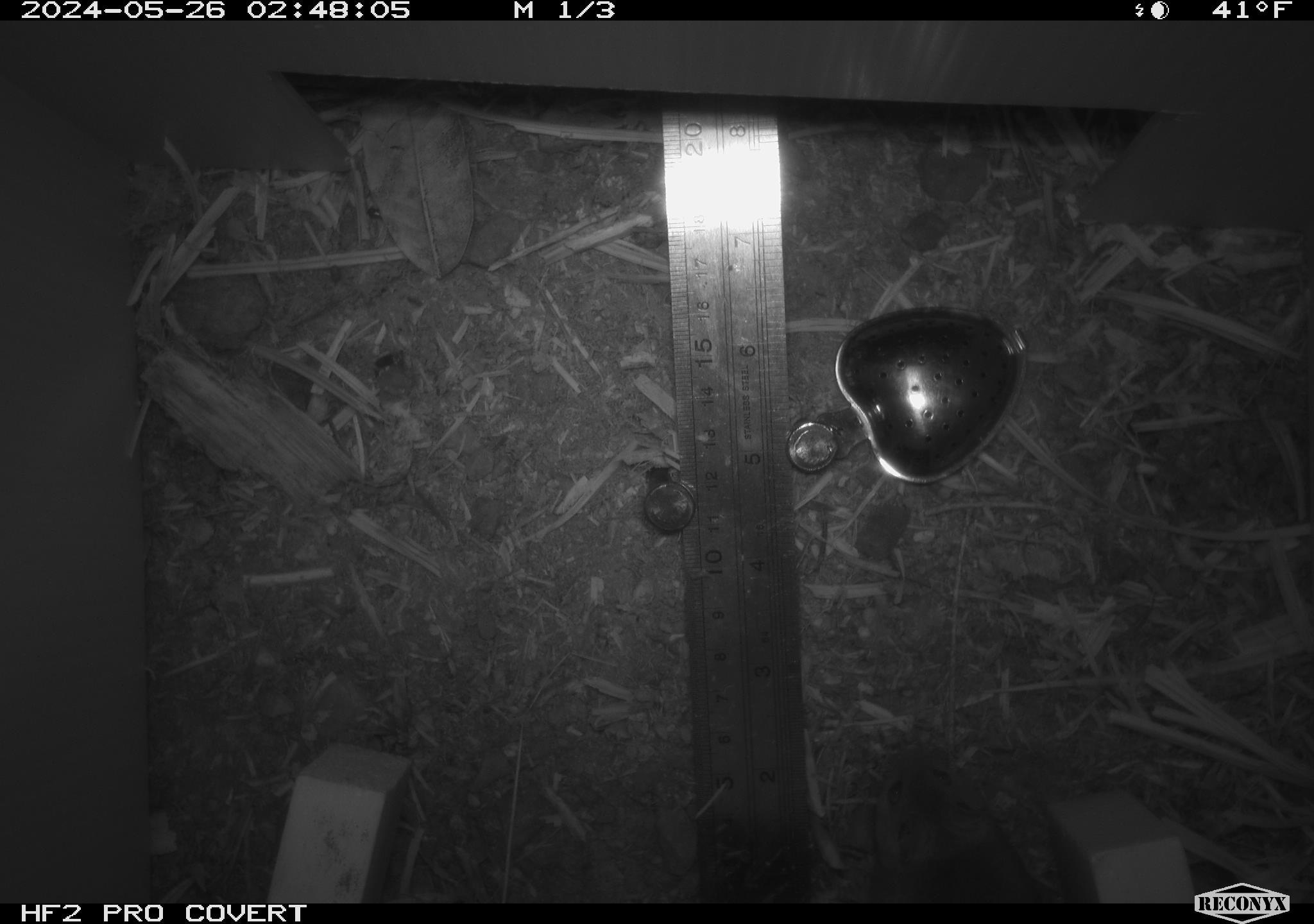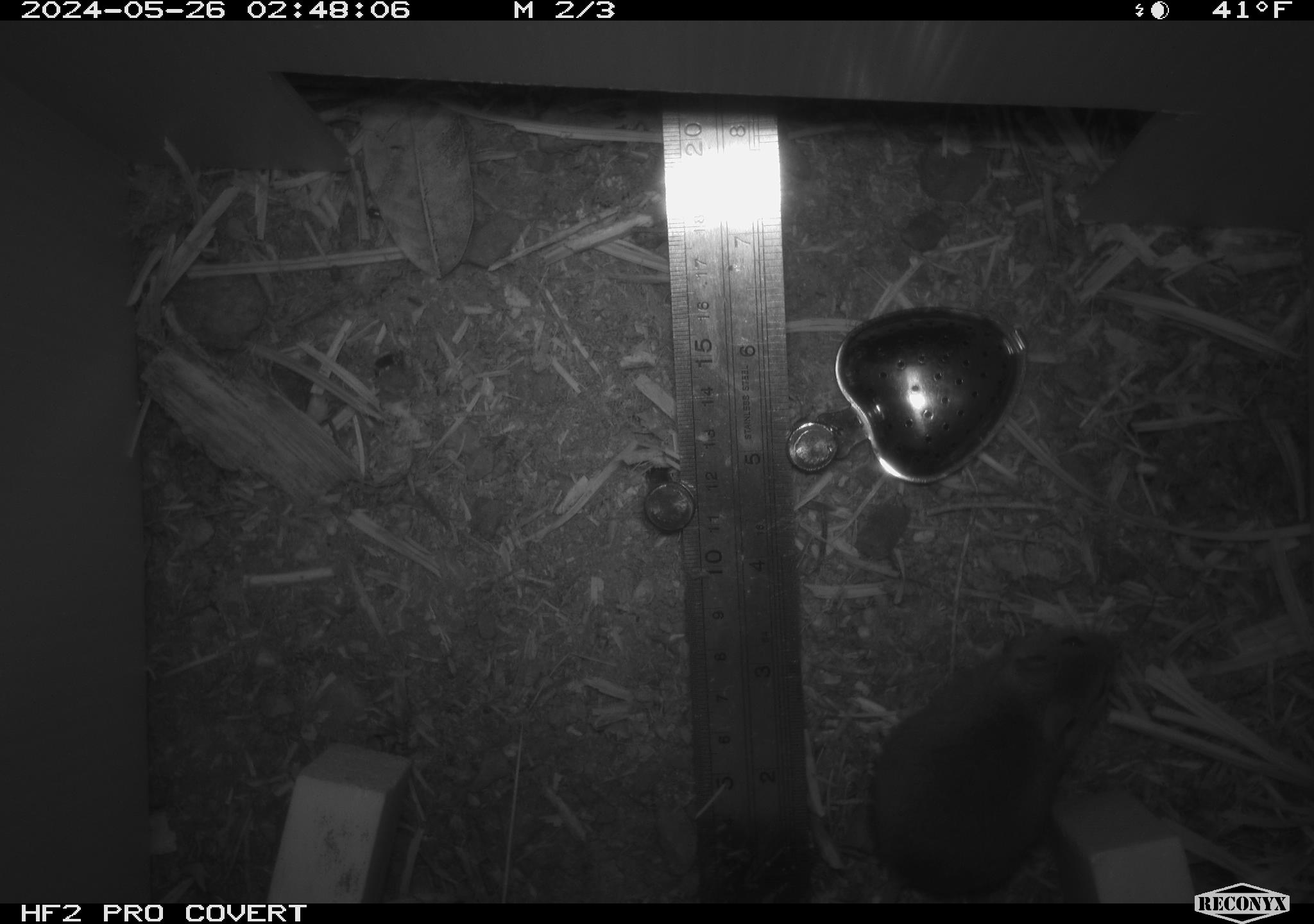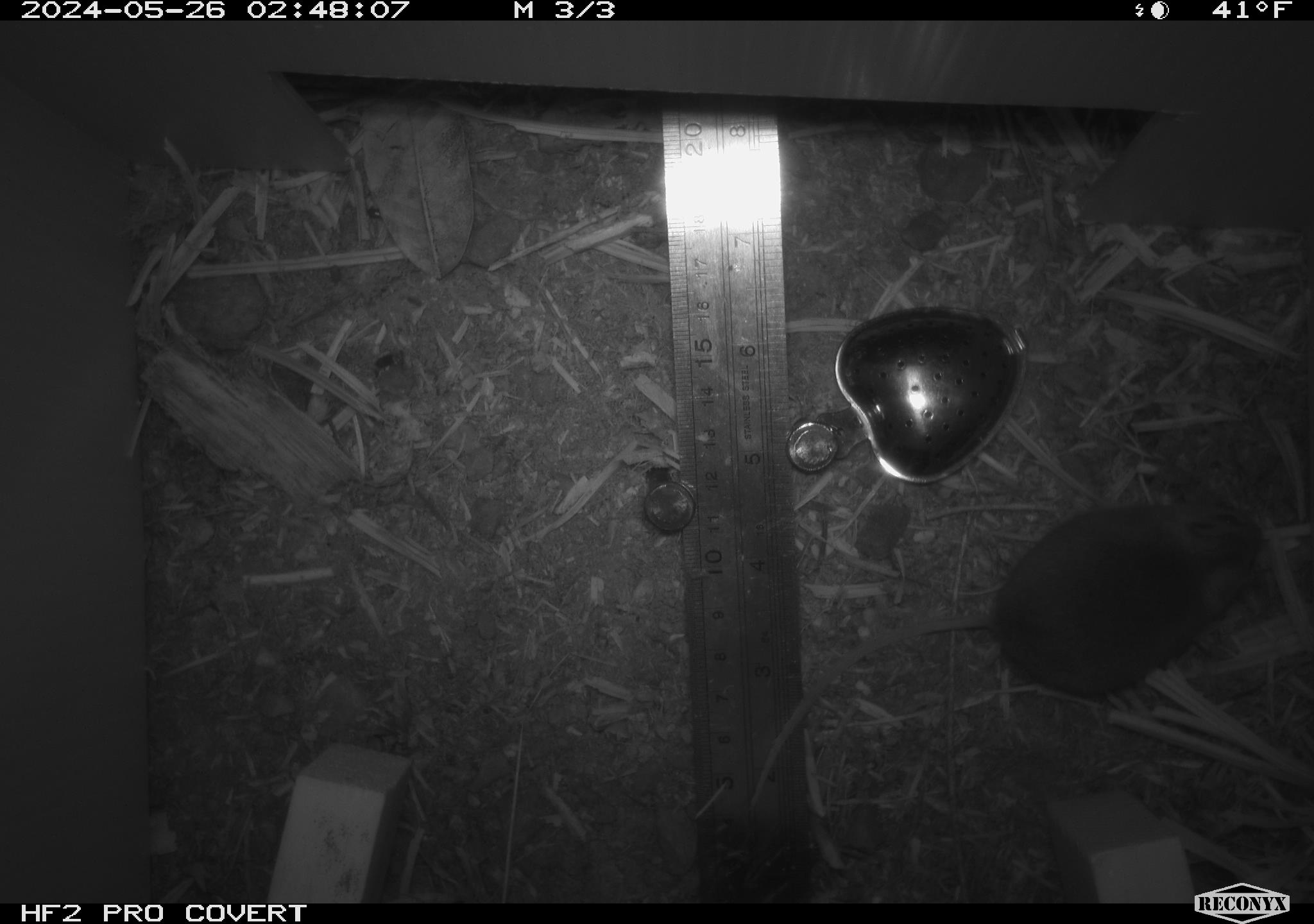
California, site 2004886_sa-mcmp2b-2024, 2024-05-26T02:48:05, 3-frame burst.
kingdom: Animalia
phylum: Chordata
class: Mammalia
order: Rodentia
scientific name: Rodentia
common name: mouse species